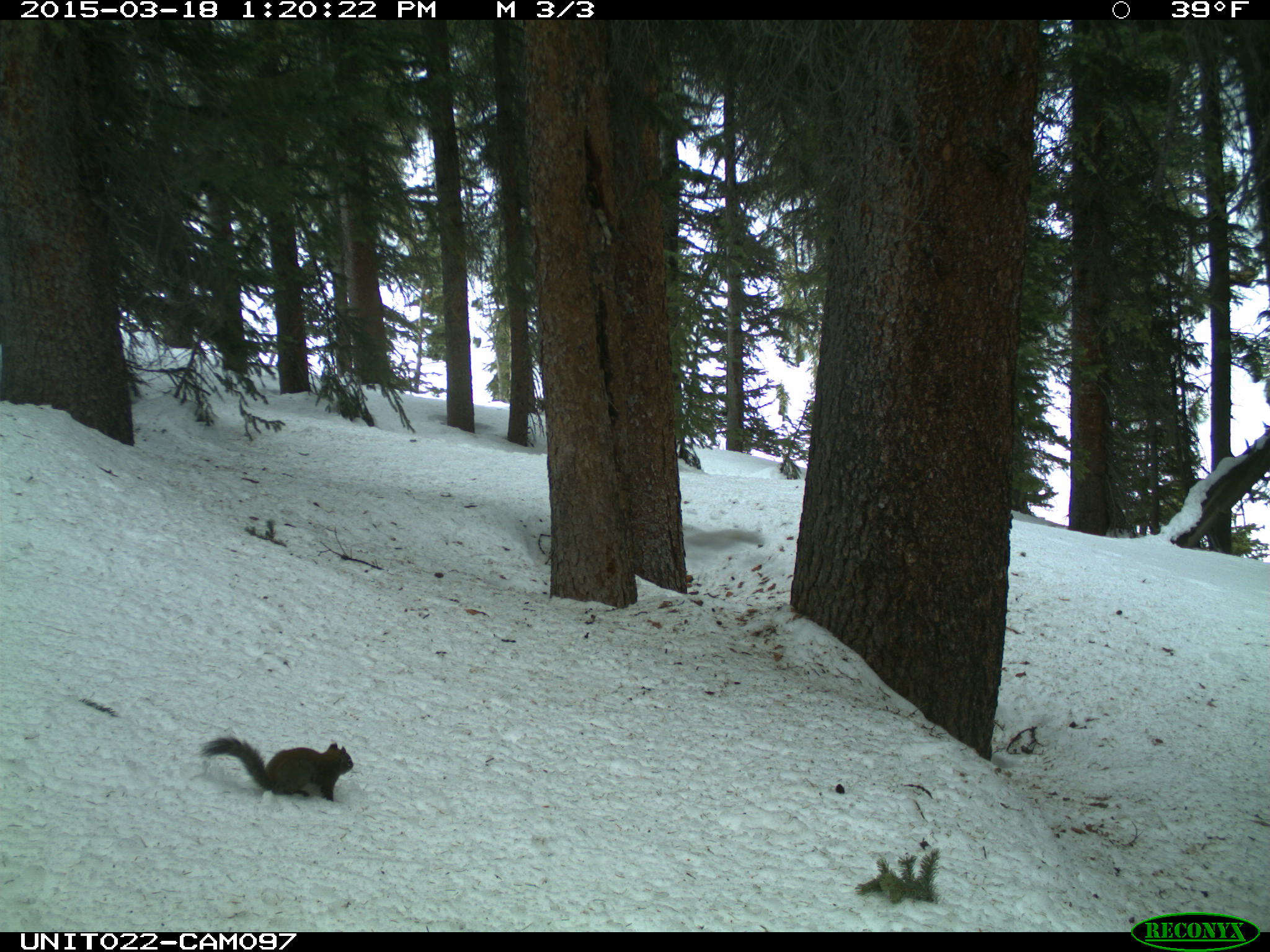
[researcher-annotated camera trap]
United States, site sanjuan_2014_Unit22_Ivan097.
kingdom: Animalia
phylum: Chordata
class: Mammalia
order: Rodentia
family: Sciuridae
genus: Tamiasciurus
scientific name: Tamiasciurus hudsonicus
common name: american red squirrel